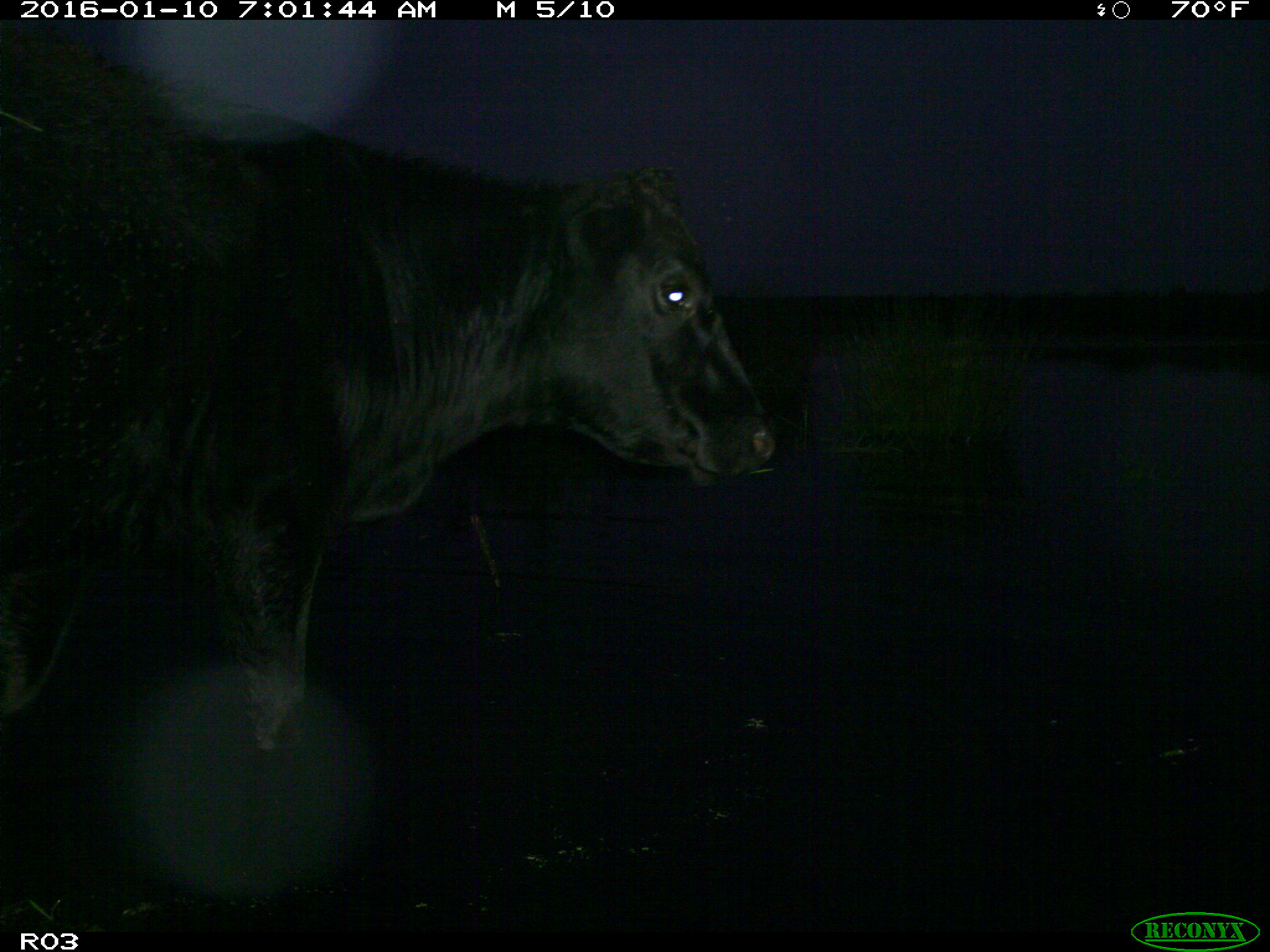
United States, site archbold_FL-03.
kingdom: Animalia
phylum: Chordata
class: Mammalia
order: Artiodactyla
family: Bovidae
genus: Bos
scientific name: Bos taurus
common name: domestic cow